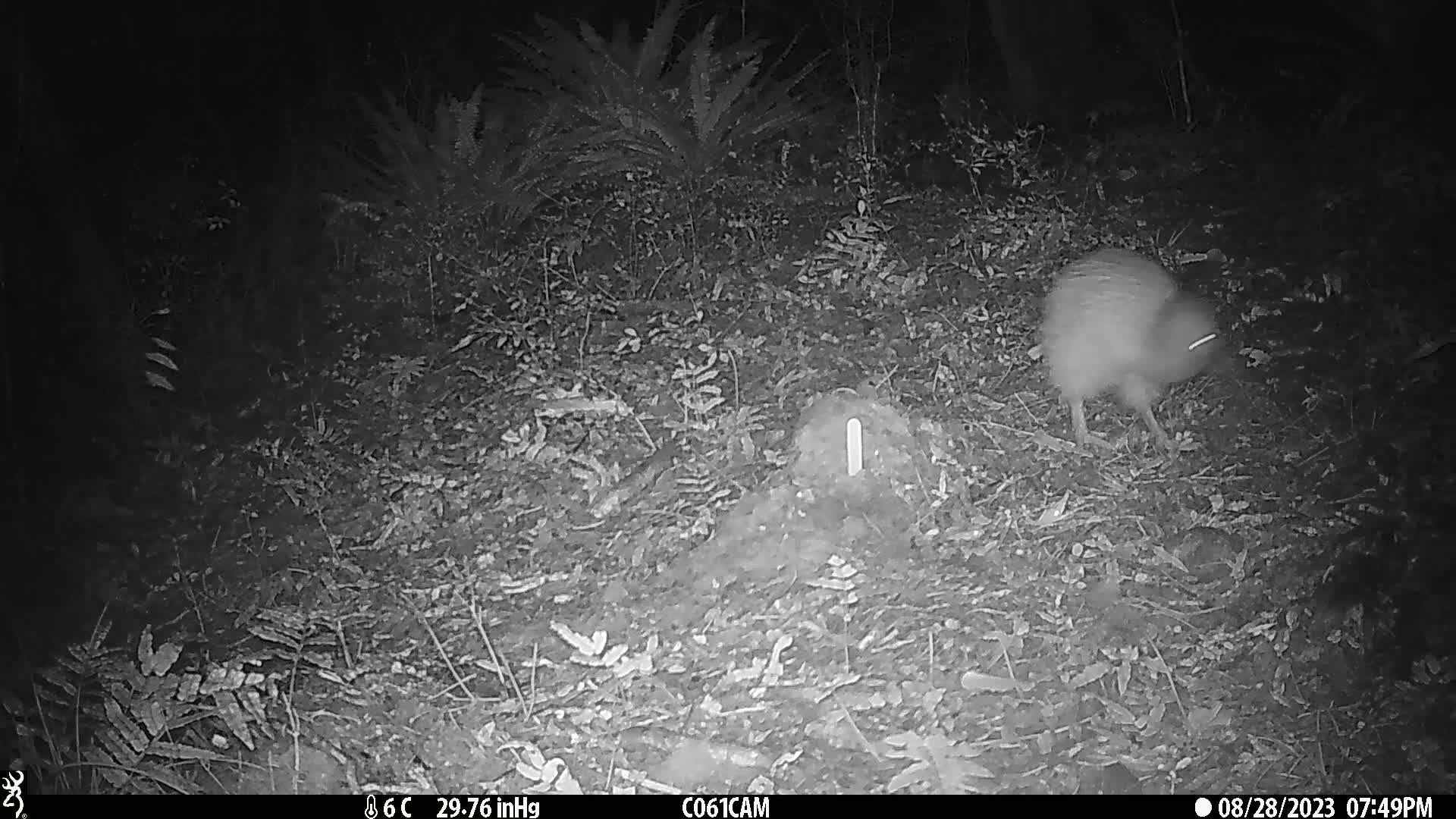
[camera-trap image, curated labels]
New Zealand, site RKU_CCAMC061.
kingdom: Animalia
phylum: Chordata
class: Aves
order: Apterygiformes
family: Apterygidae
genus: Apteryx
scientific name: Apteryx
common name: kiwi